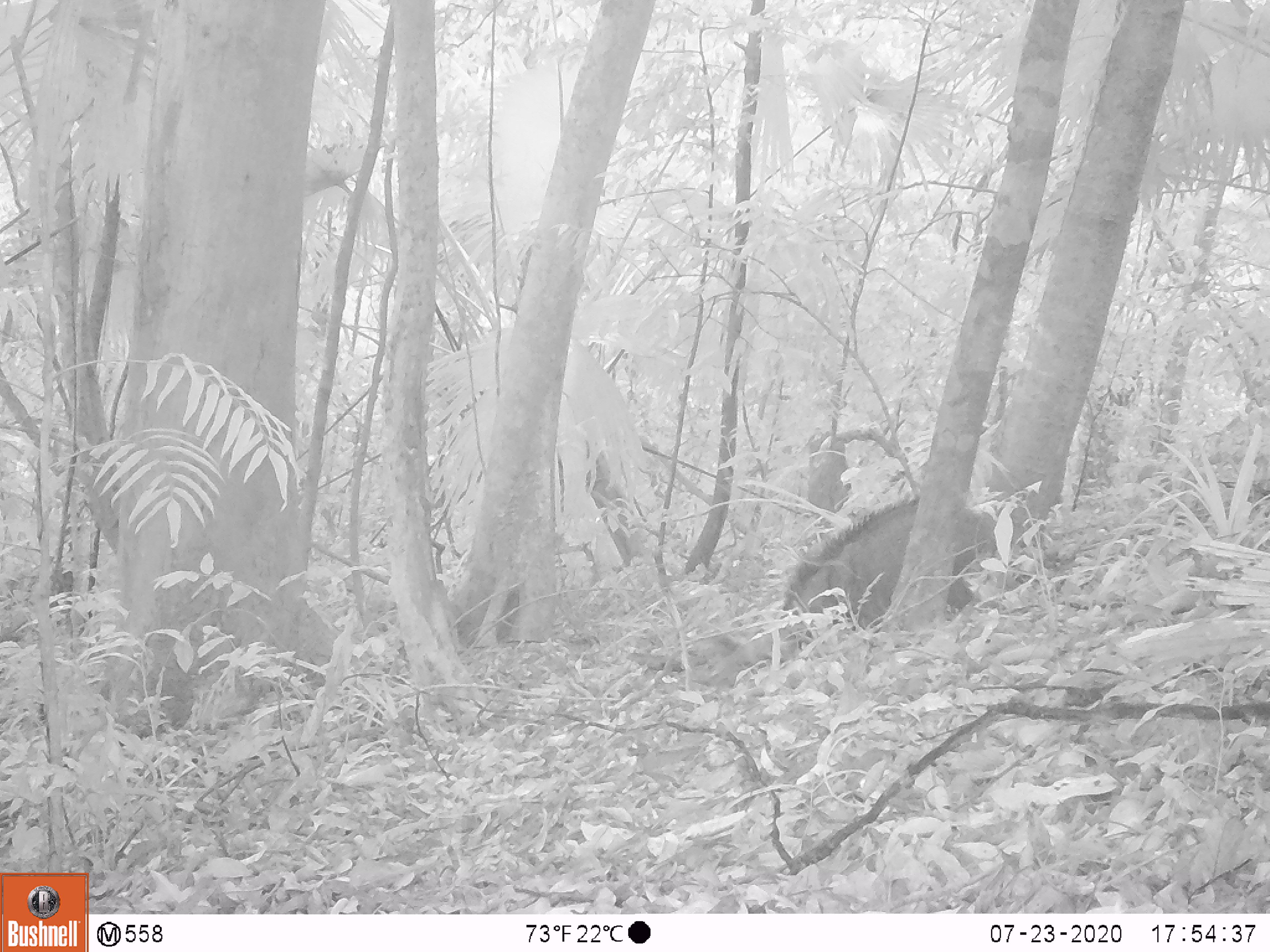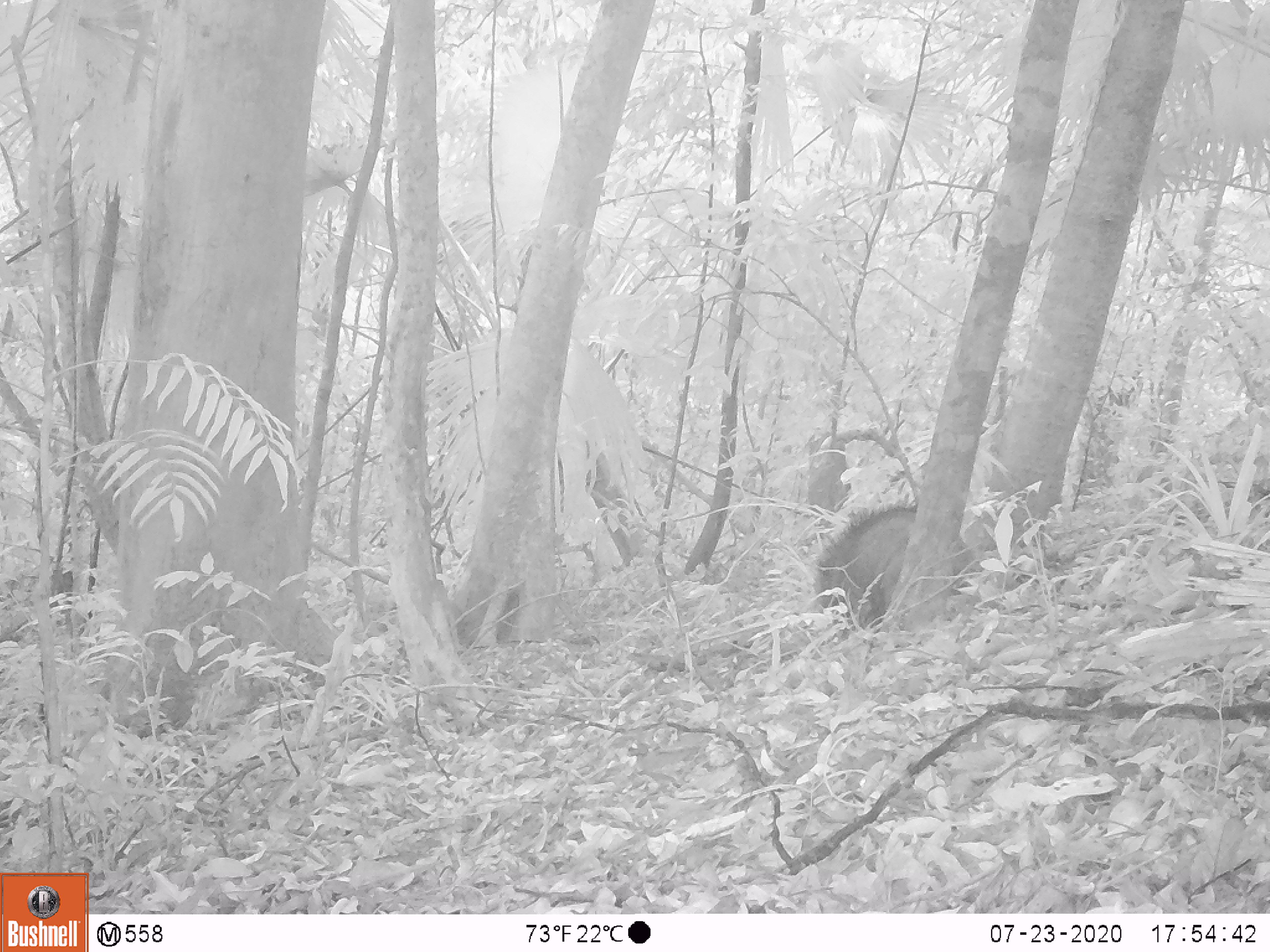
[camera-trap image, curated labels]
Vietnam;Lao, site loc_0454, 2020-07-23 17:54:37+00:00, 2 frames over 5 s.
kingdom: Animalia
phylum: Chordata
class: Mammalia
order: Artiodactyla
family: Suidae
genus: Sus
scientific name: Sus scrofa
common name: eurasian wild pig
Eurasian wild pig (Sus scrofa). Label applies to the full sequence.